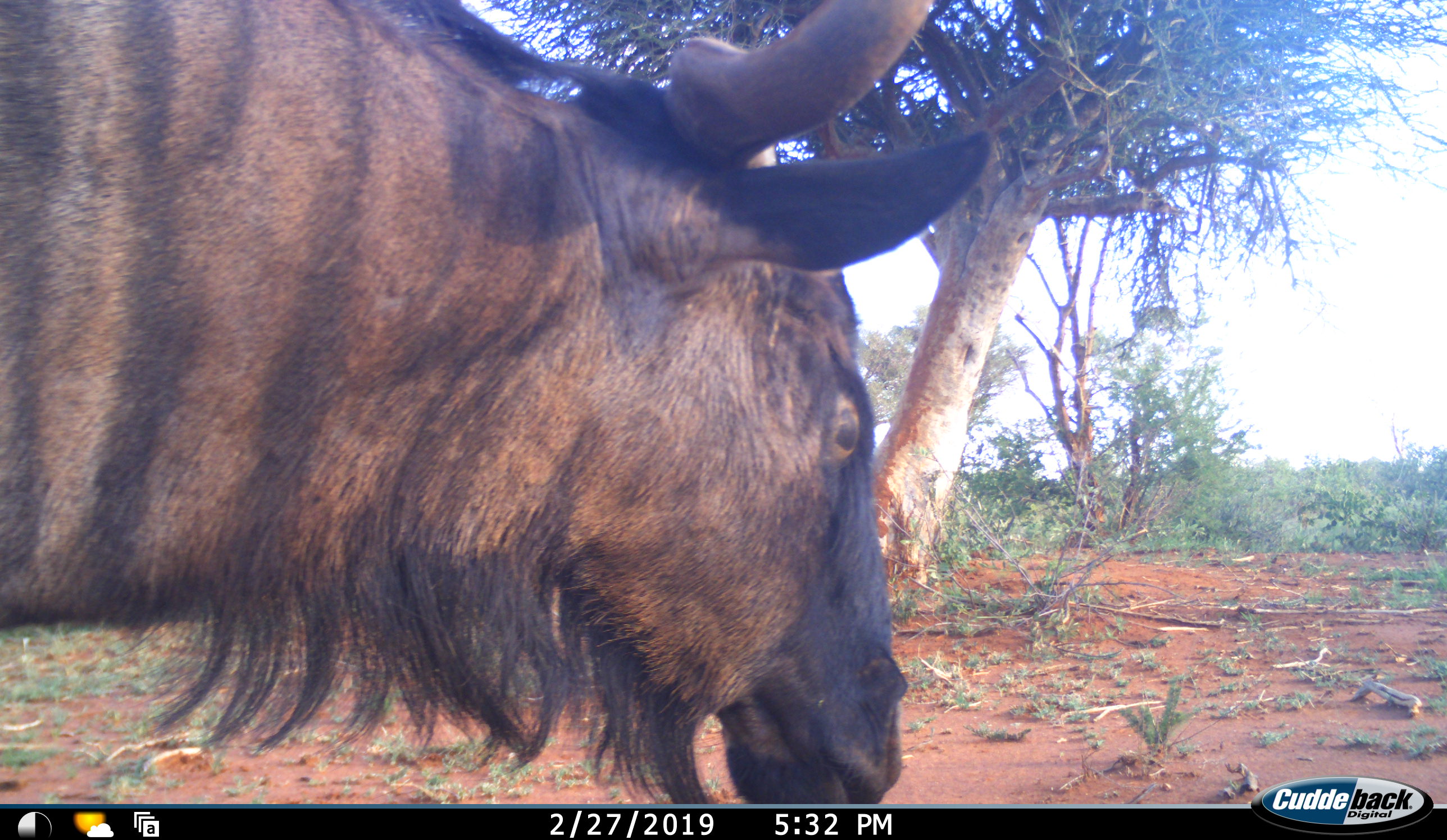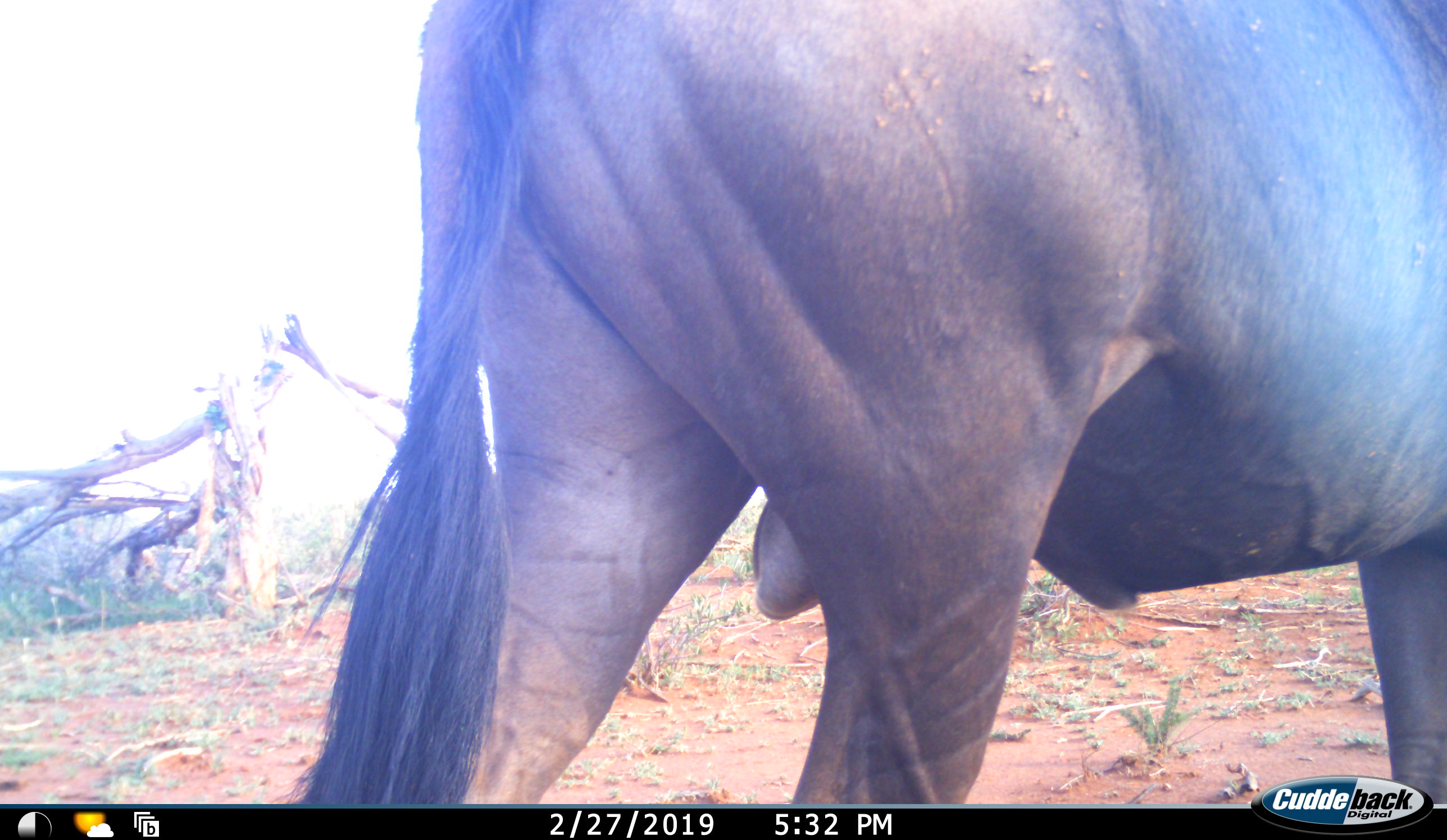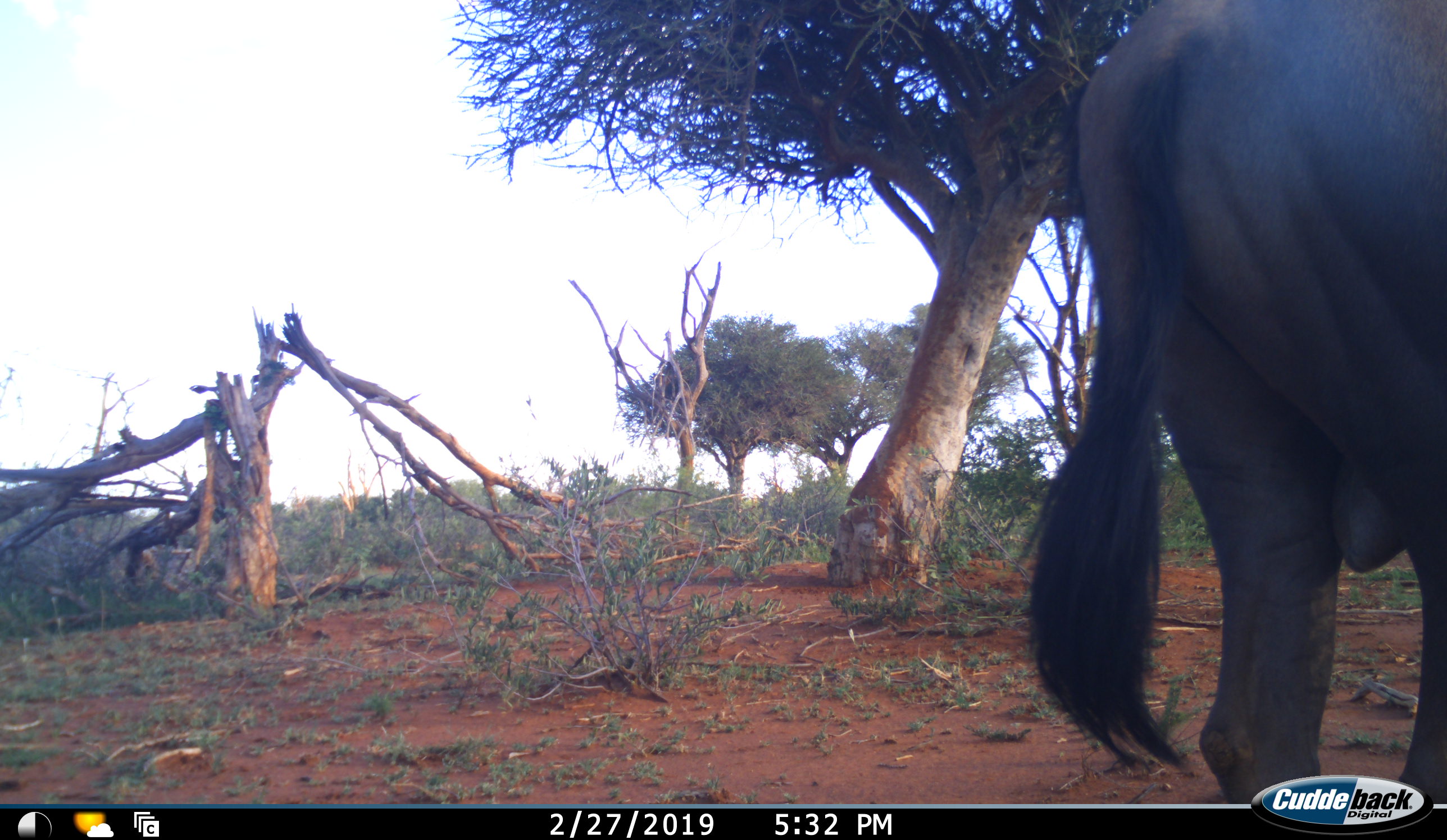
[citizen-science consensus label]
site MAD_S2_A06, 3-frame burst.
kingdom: Animalia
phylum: Chordata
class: Mammalia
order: Artiodactyla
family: Bovidae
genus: Connochaetes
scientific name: Connochaetes taurinus taurinus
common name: blue wildebeest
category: wildebeestblue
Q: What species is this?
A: Wildebeestblue (blue wildebeest) (Connochaetes taurinus taurinus).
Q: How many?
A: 1.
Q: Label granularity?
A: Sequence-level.